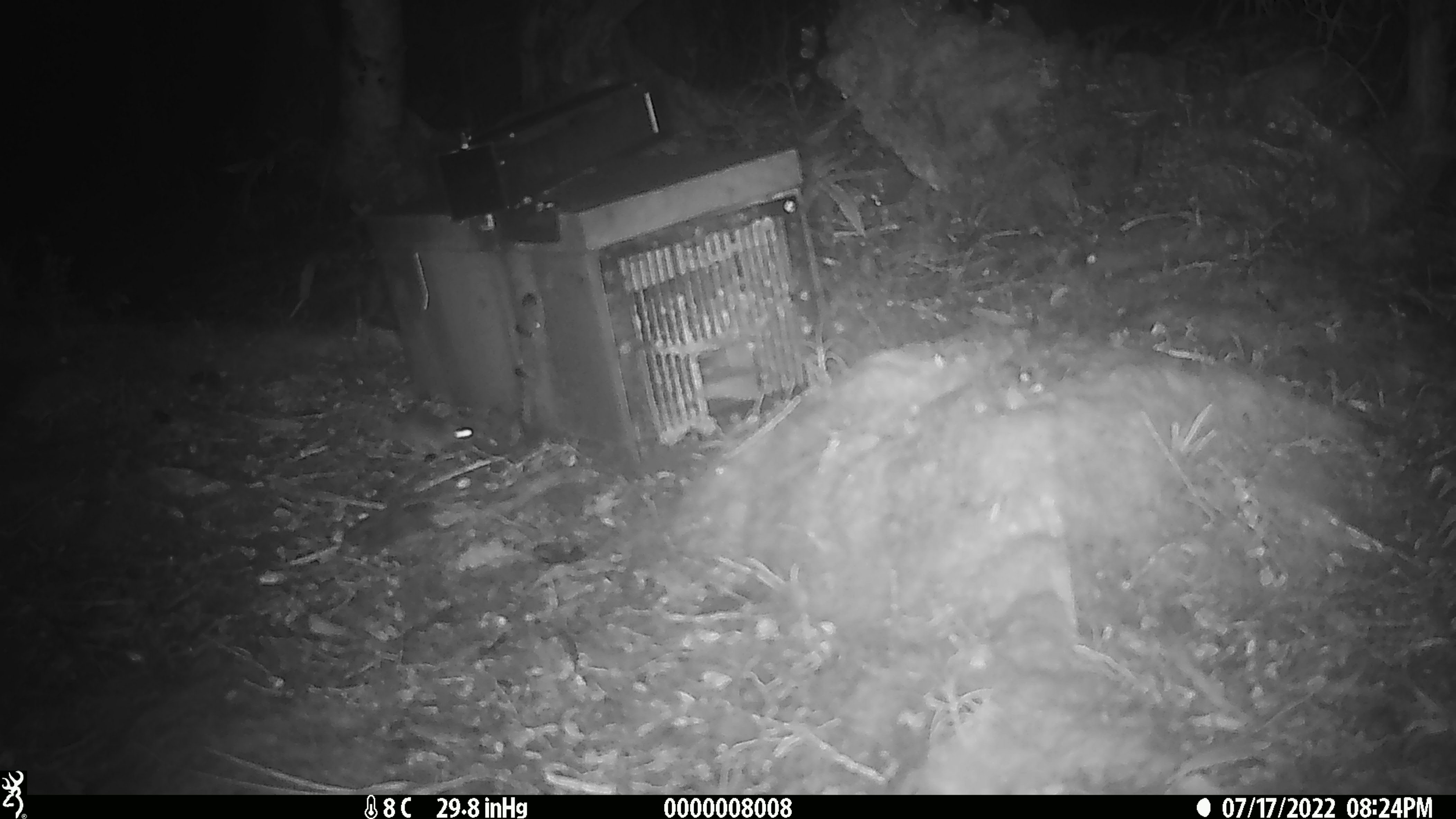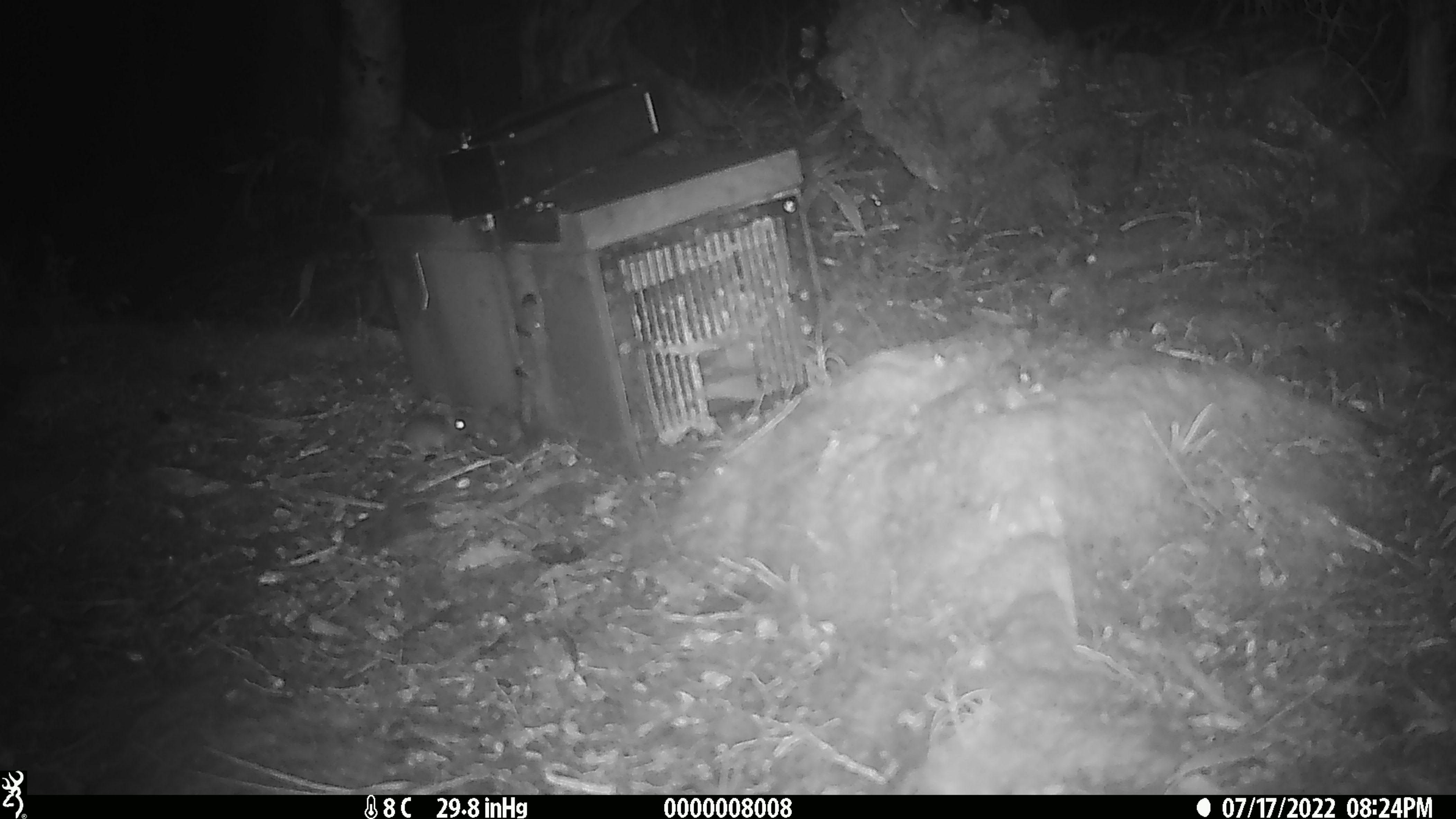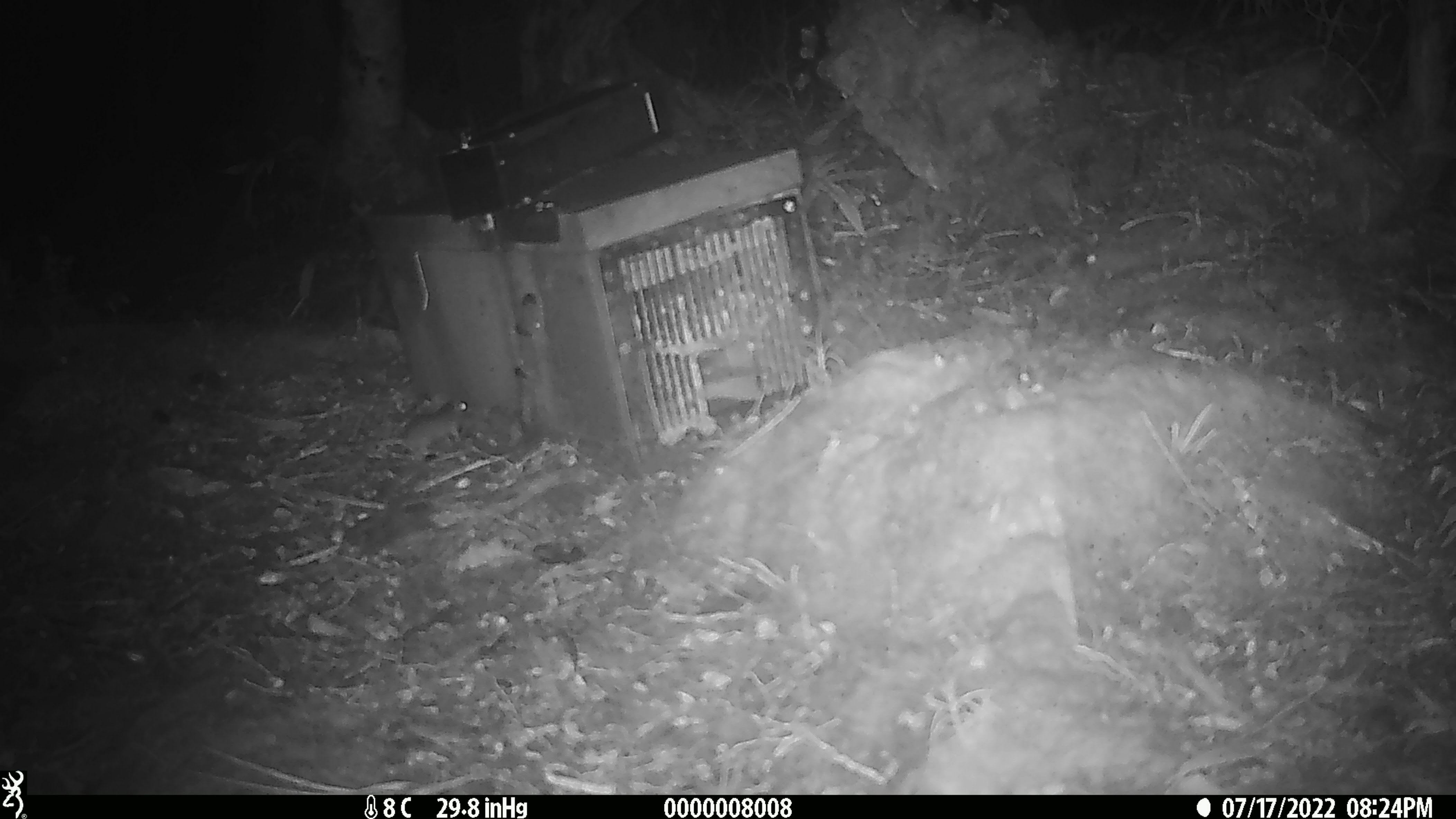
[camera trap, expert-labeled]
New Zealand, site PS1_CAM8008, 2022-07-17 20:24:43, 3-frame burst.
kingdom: Animalia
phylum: Chordata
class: Mammalia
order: Rodentia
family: Muridae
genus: Mus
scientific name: Mus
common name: mouse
Mouse (Mus).